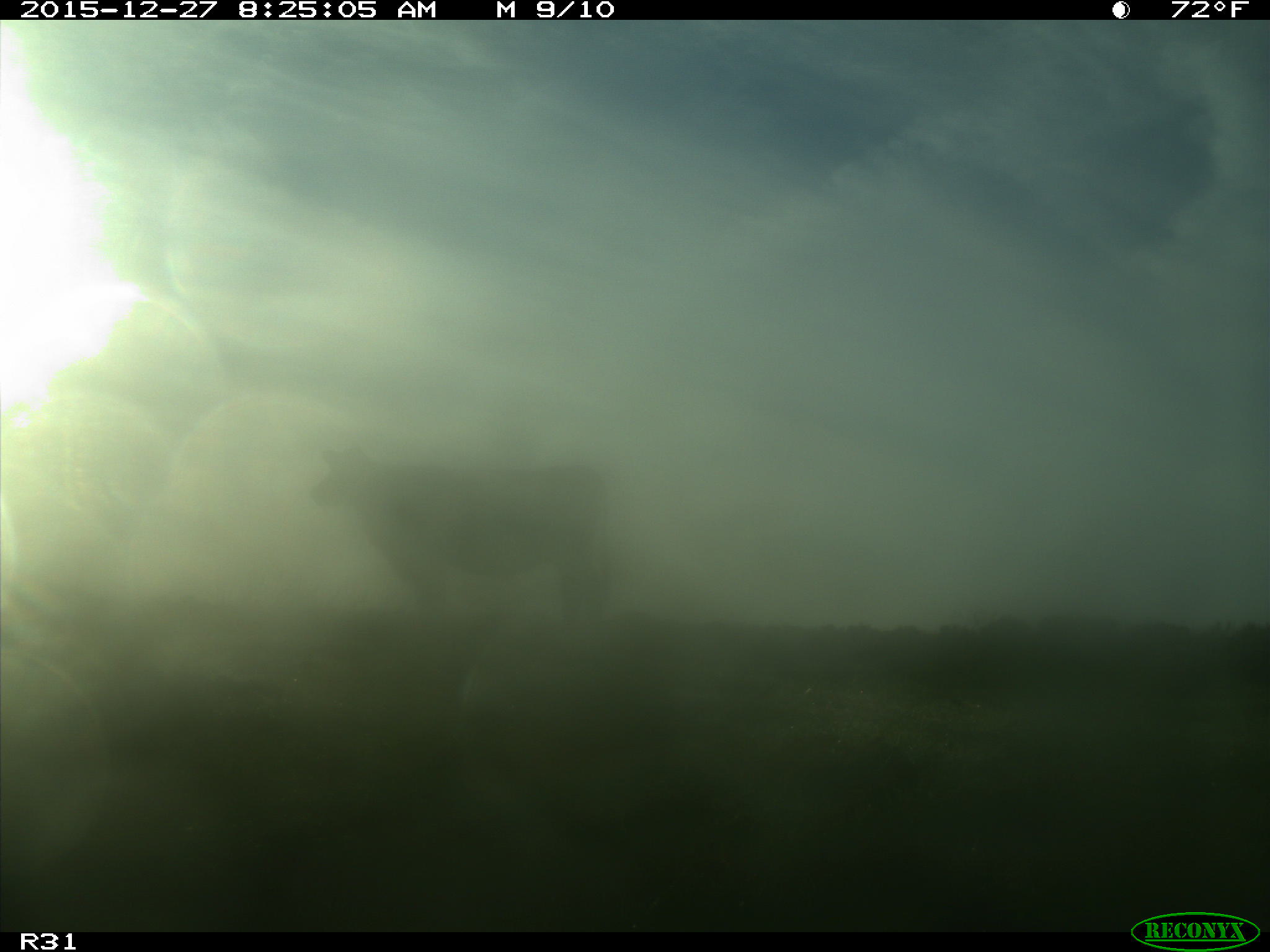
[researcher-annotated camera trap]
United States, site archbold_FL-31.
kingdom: Animalia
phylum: Chordata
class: Mammalia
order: Artiodactyla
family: Bovidae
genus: Bos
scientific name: Bos taurus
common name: domestic cow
Bos taurus (domestic cow).